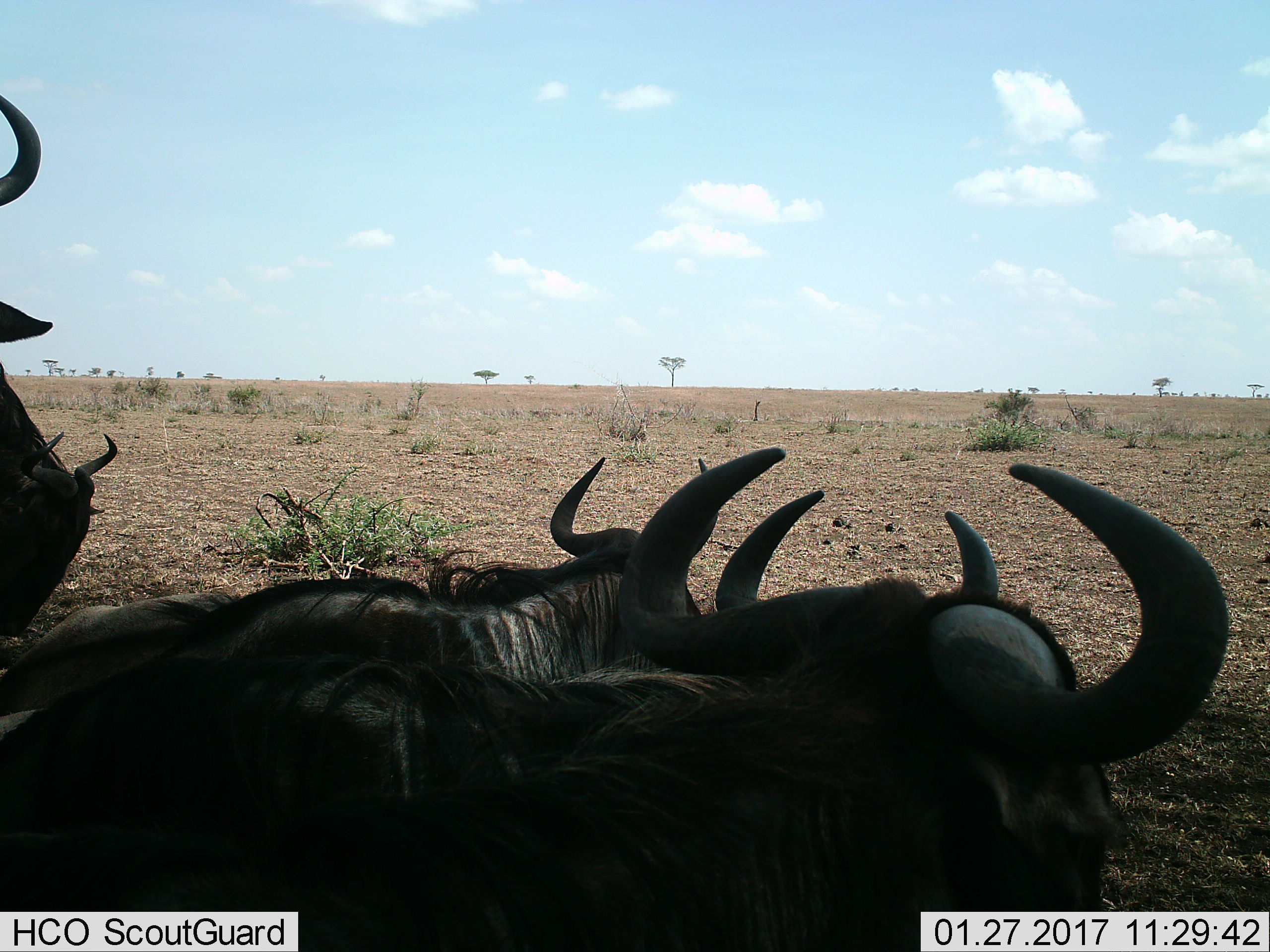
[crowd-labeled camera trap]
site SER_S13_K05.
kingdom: Animalia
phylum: Chordata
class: Mammalia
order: Artiodactyla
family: Bovidae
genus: Connochaetes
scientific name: Connochaetes taurinus taurinus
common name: blue wildebeest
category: wildebeestblue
Wildebeestblue (blue wildebeest) (Connochaetes taurinus taurinus), count 4. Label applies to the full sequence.